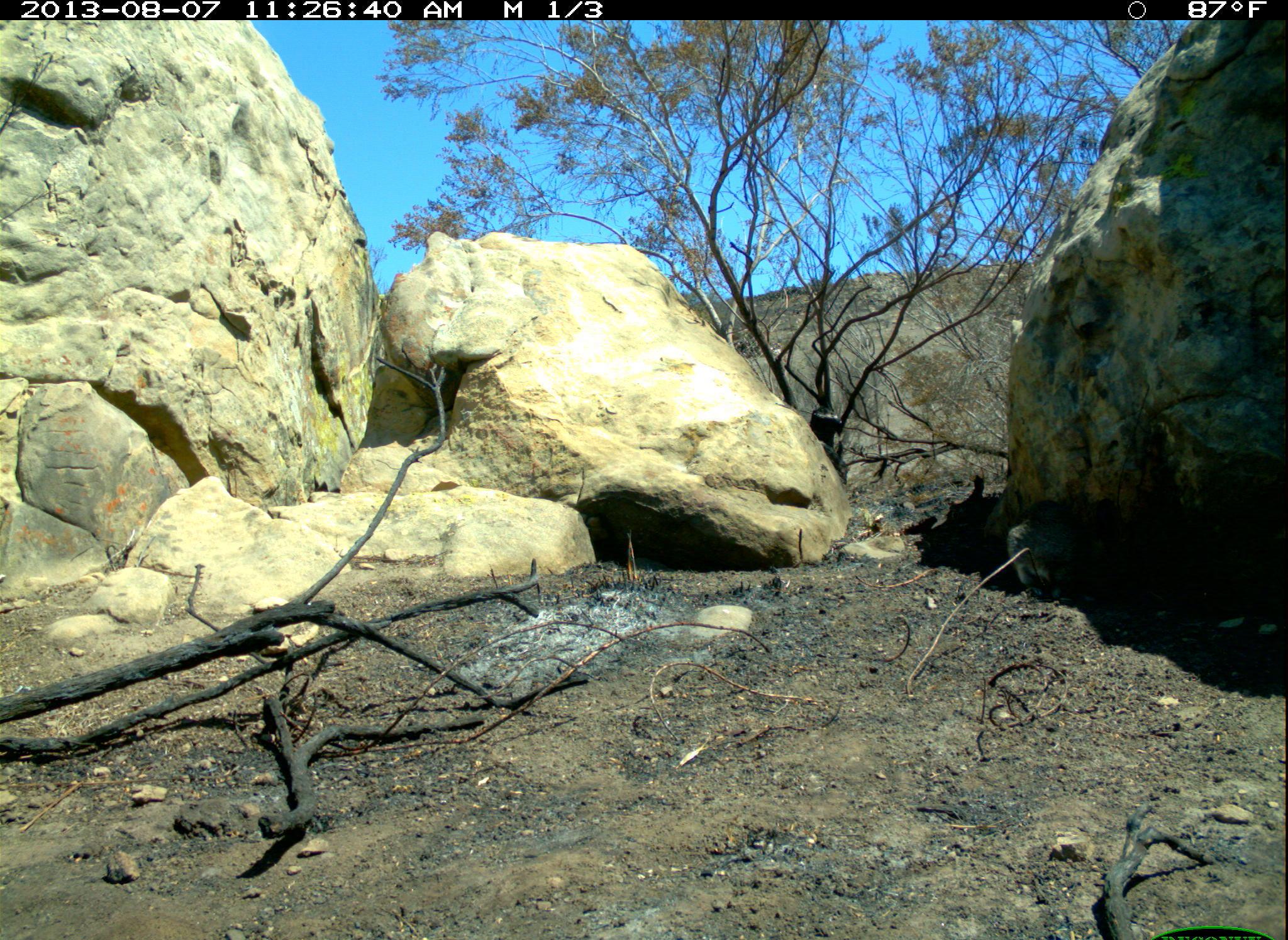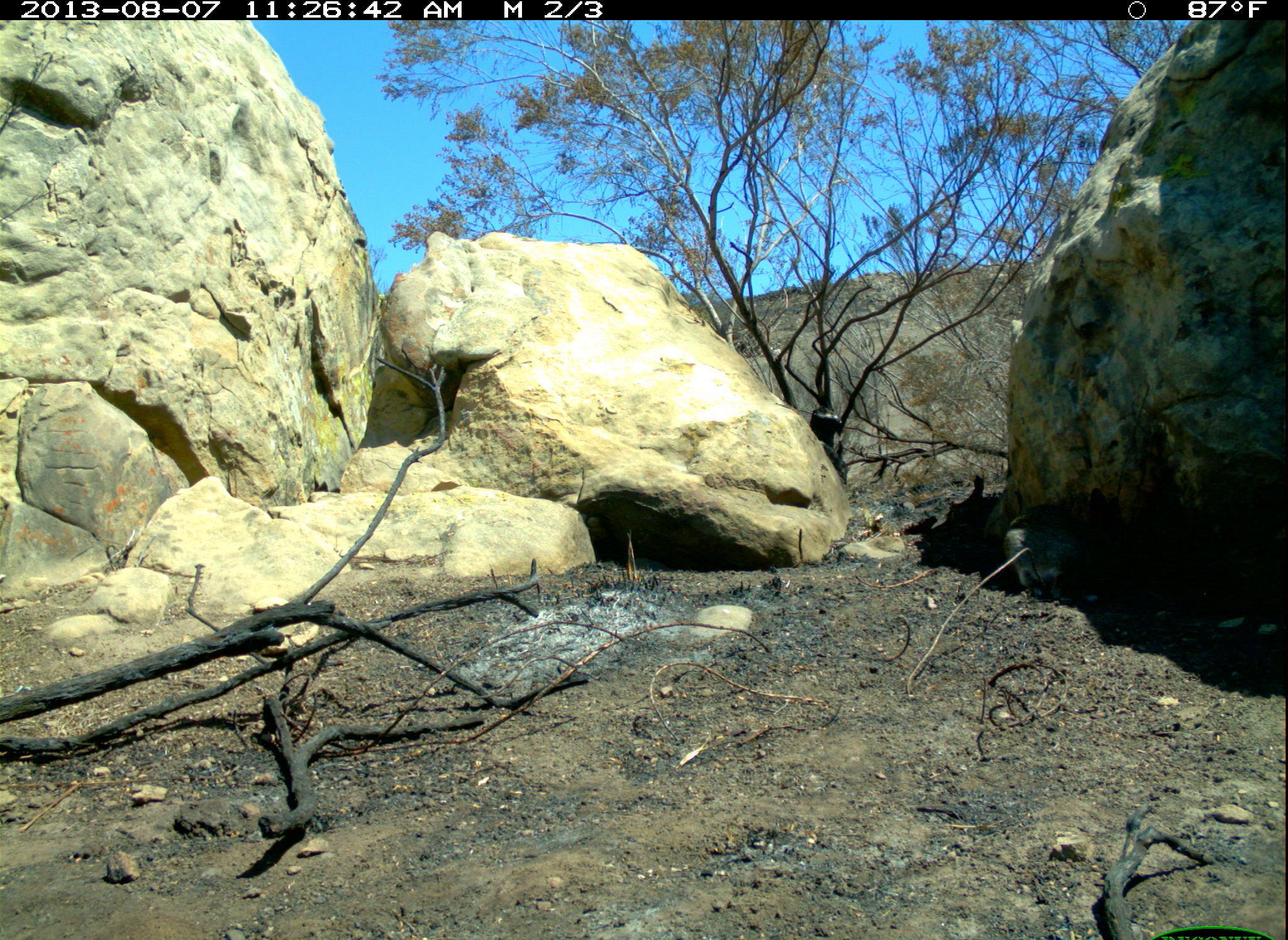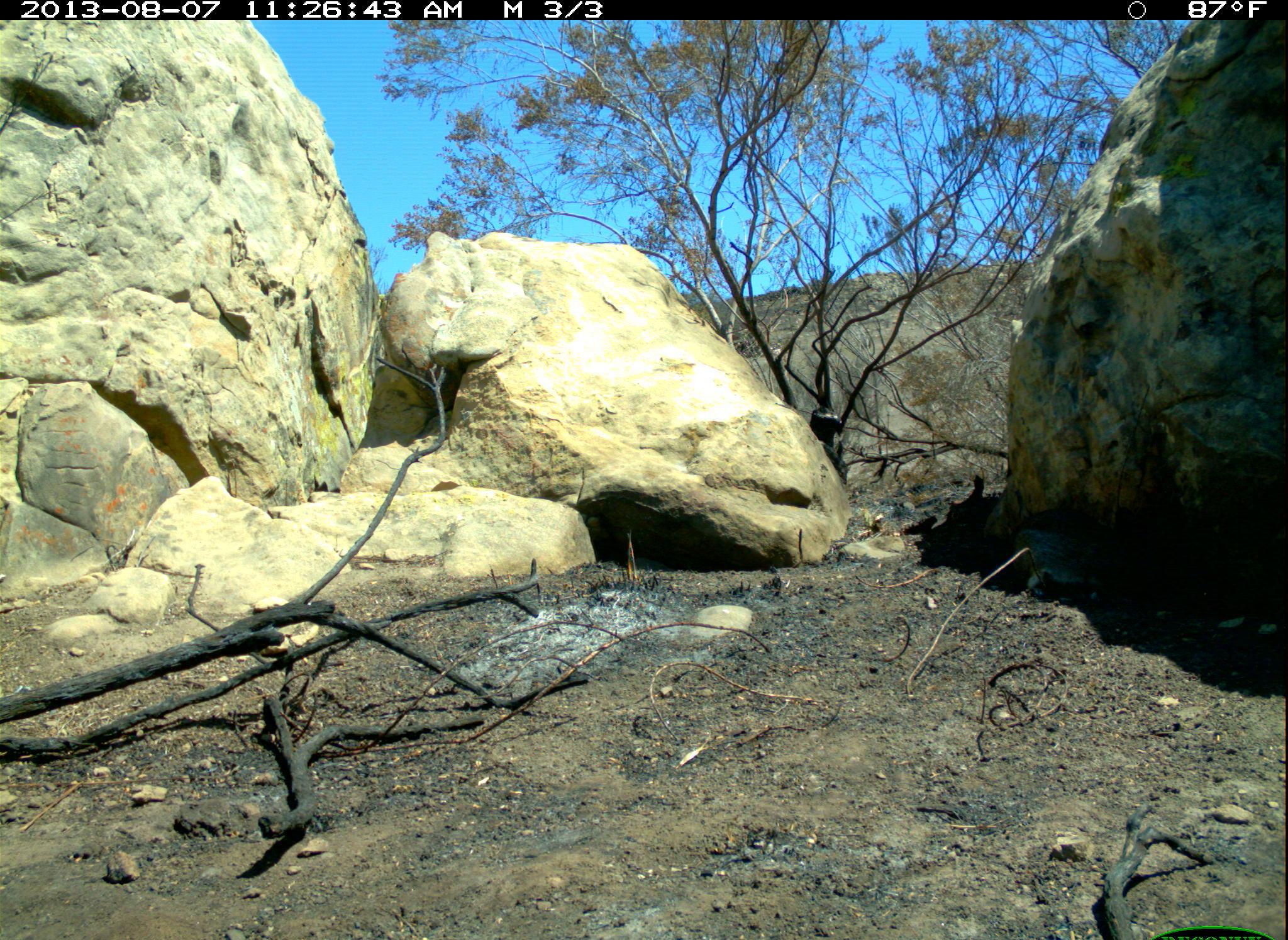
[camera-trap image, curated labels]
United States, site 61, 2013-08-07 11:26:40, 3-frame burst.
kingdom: Animalia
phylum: Chordata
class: Mammalia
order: Lagomorpha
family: Leporidae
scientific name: Leporidae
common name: rabbits and hares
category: rabbit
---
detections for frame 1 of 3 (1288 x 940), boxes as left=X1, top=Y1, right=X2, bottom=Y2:
rabbit: left=997, top=490, right=1092, bottom=622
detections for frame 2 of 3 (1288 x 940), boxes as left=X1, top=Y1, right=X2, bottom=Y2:
rabbit: left=998, top=480, right=1136, bottom=608